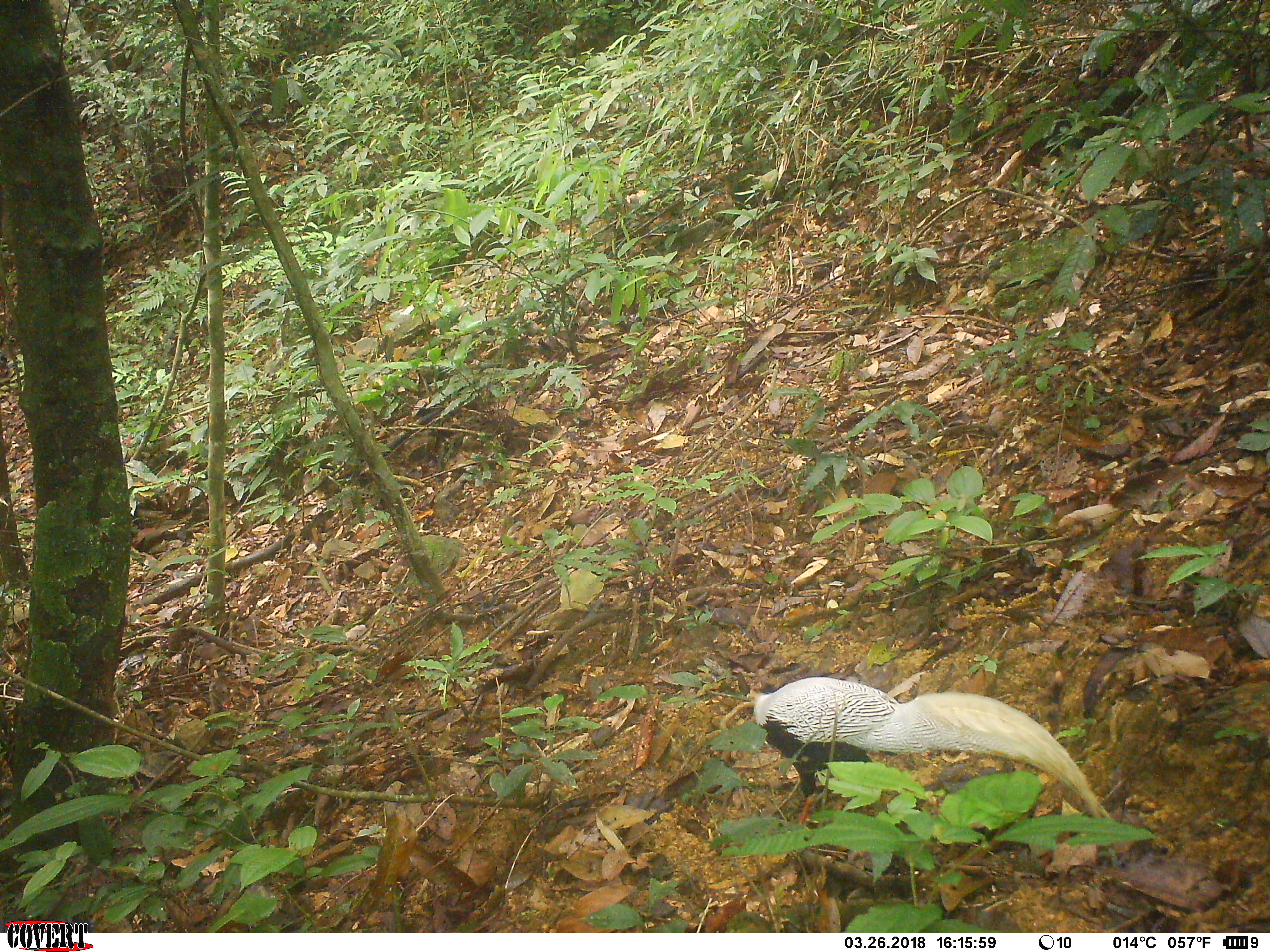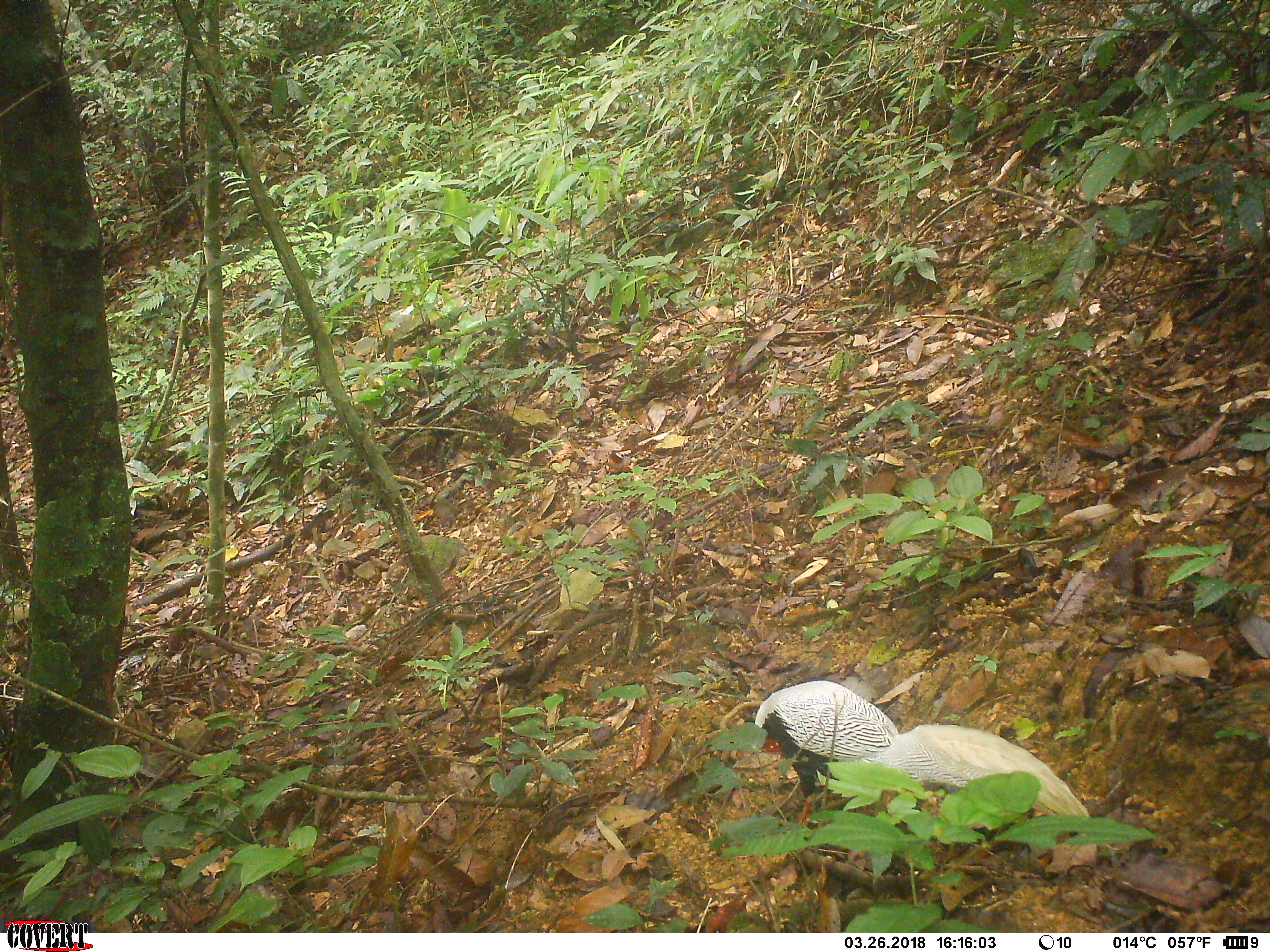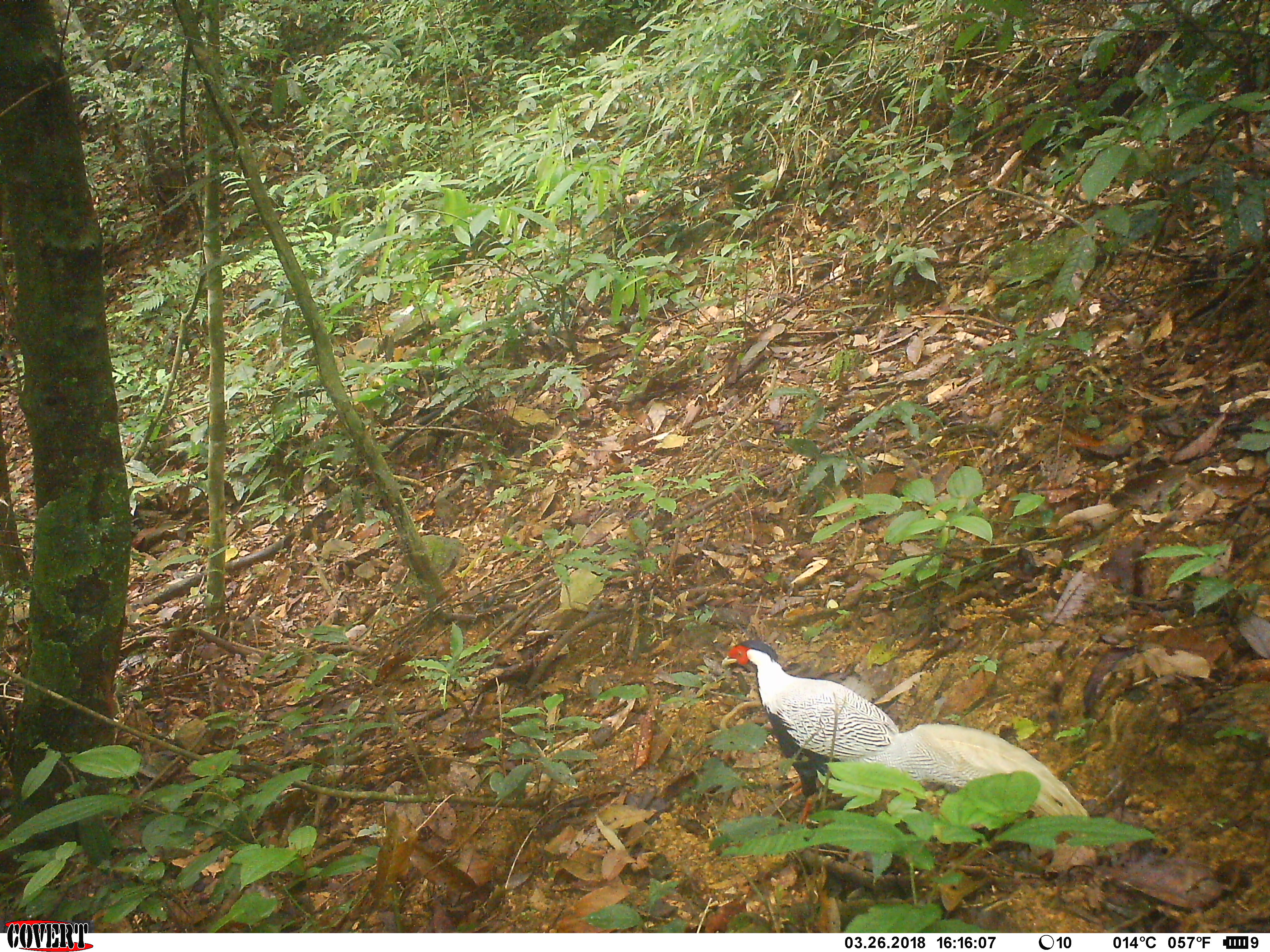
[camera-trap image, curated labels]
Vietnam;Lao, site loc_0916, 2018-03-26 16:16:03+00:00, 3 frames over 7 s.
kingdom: Animalia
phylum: Chordata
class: Aves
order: Galliformes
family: Phasianidae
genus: Lophura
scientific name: Lophura nycthemera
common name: silver pheasant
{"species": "silver pheasant (Lophura nycthemera)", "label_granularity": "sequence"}